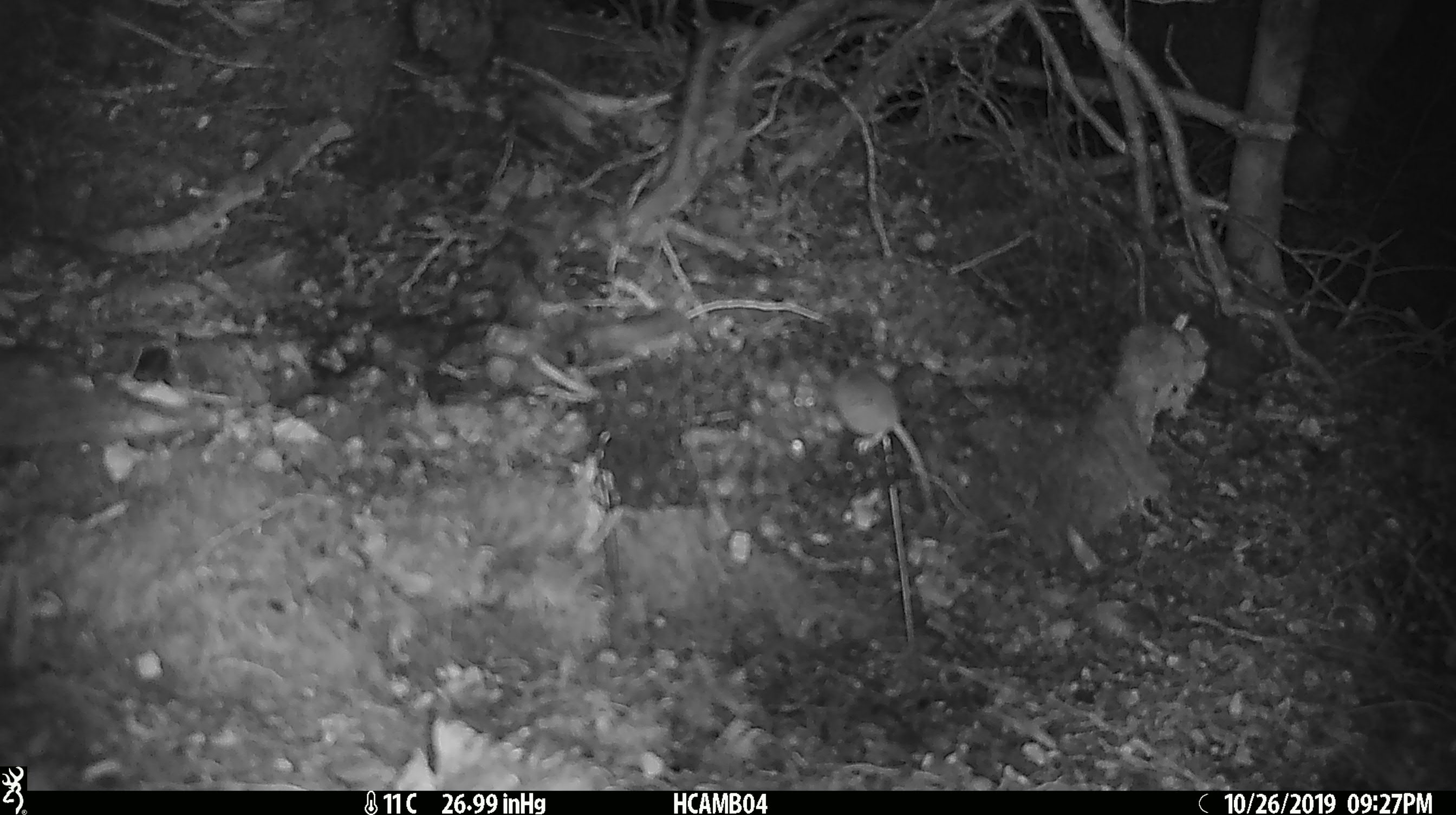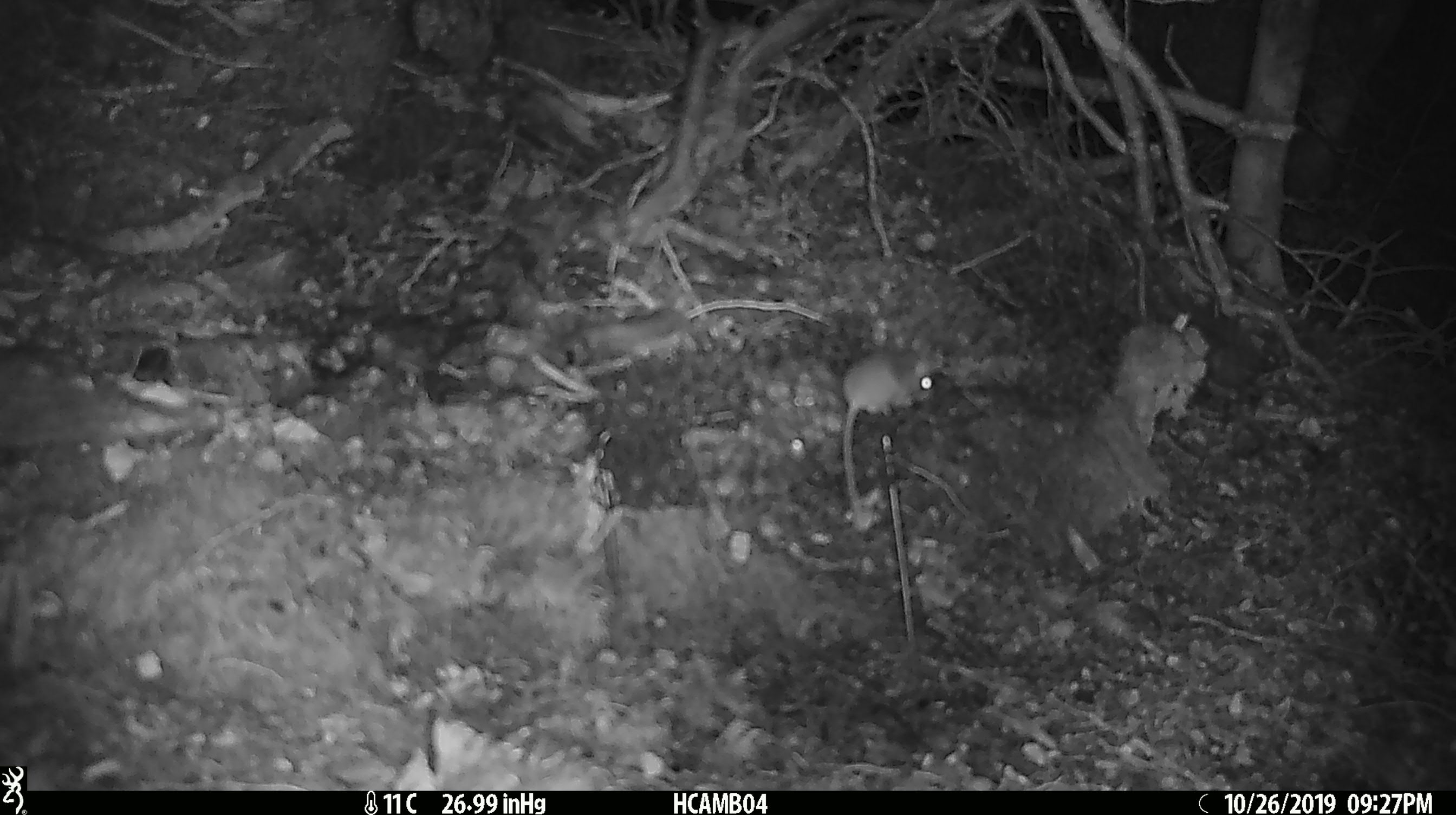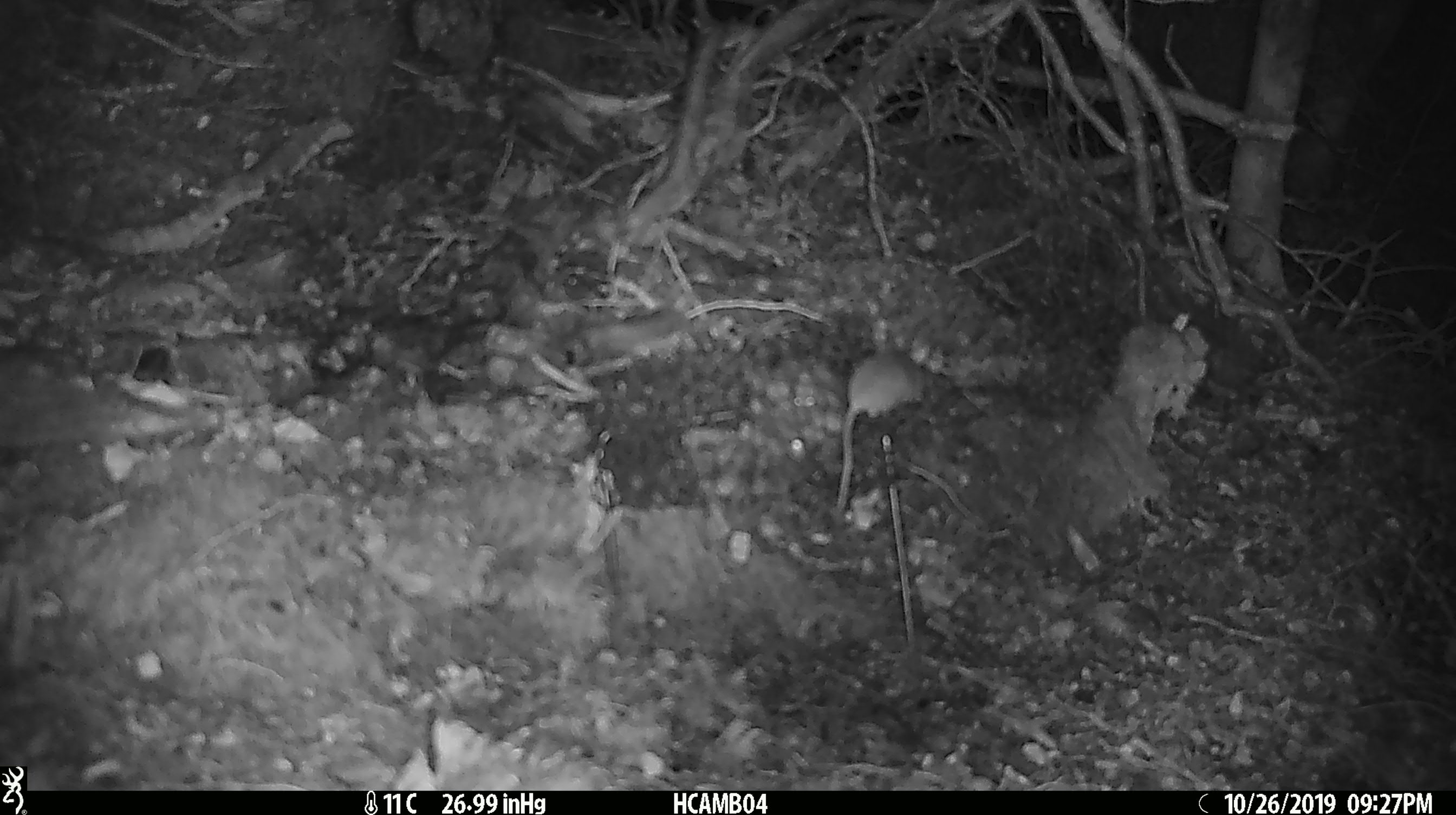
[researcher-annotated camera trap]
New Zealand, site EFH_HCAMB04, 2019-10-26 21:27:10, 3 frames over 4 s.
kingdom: Animalia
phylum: Chordata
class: Mammalia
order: Rodentia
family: Muridae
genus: Mus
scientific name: Mus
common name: mouse